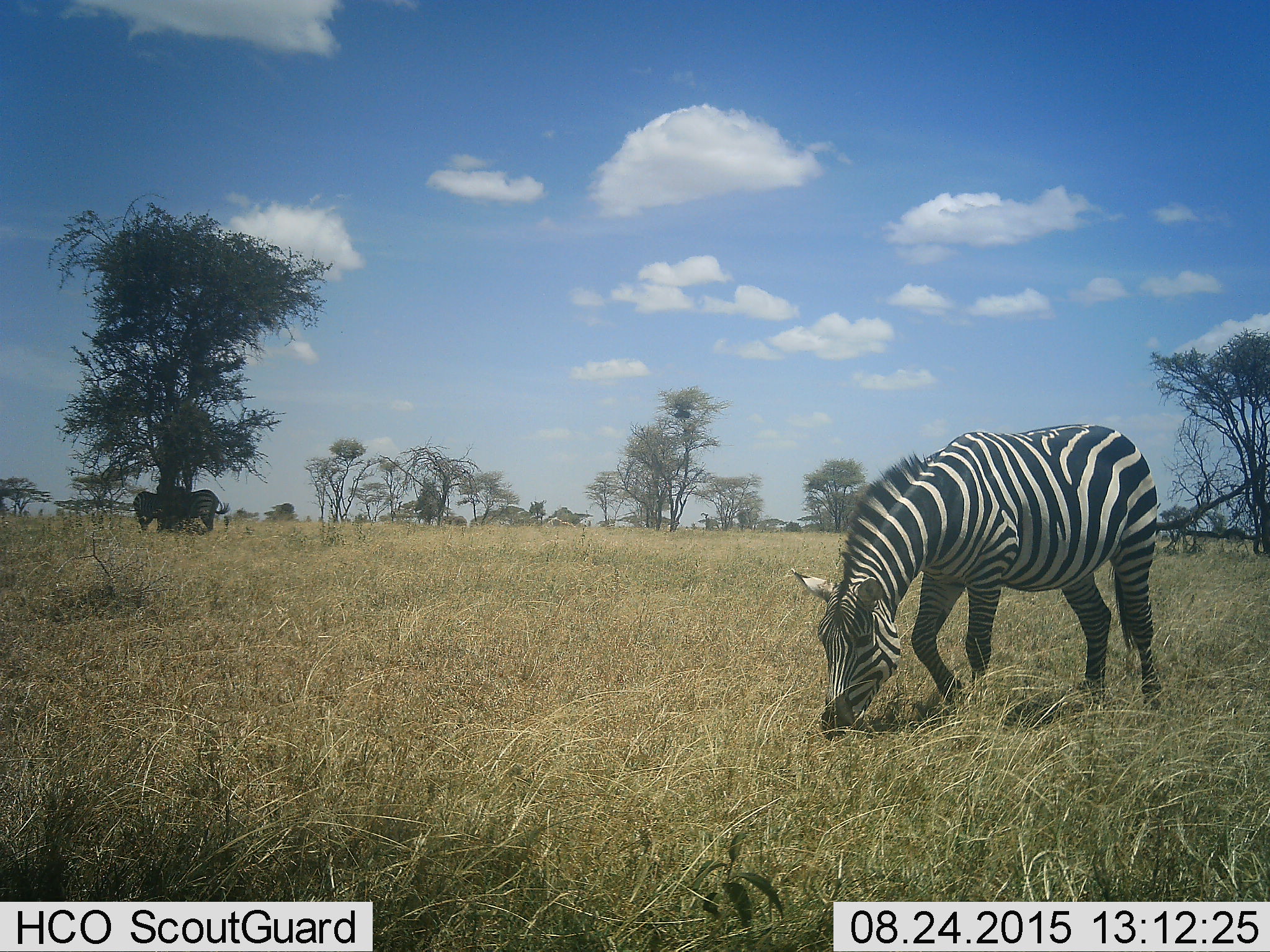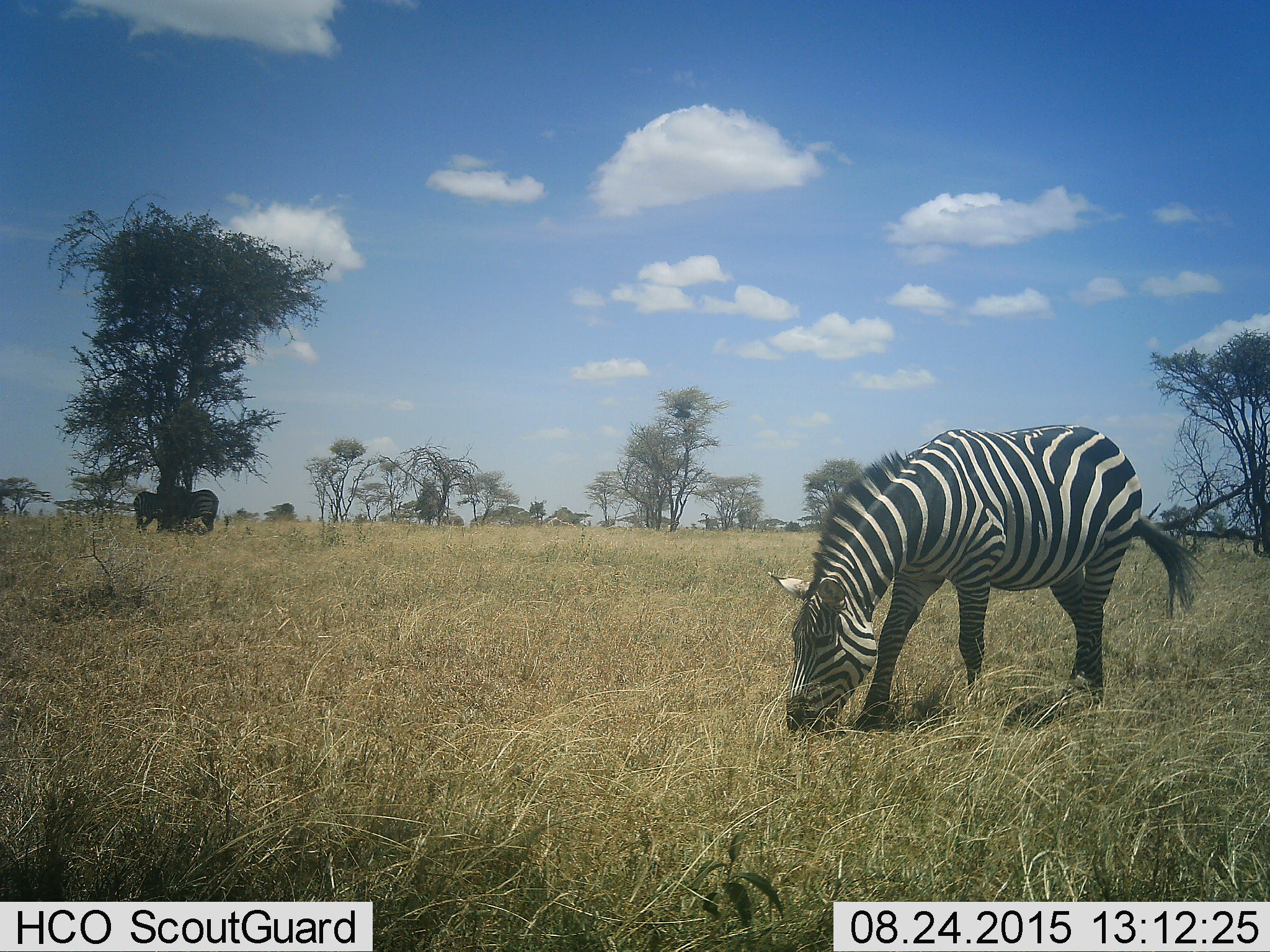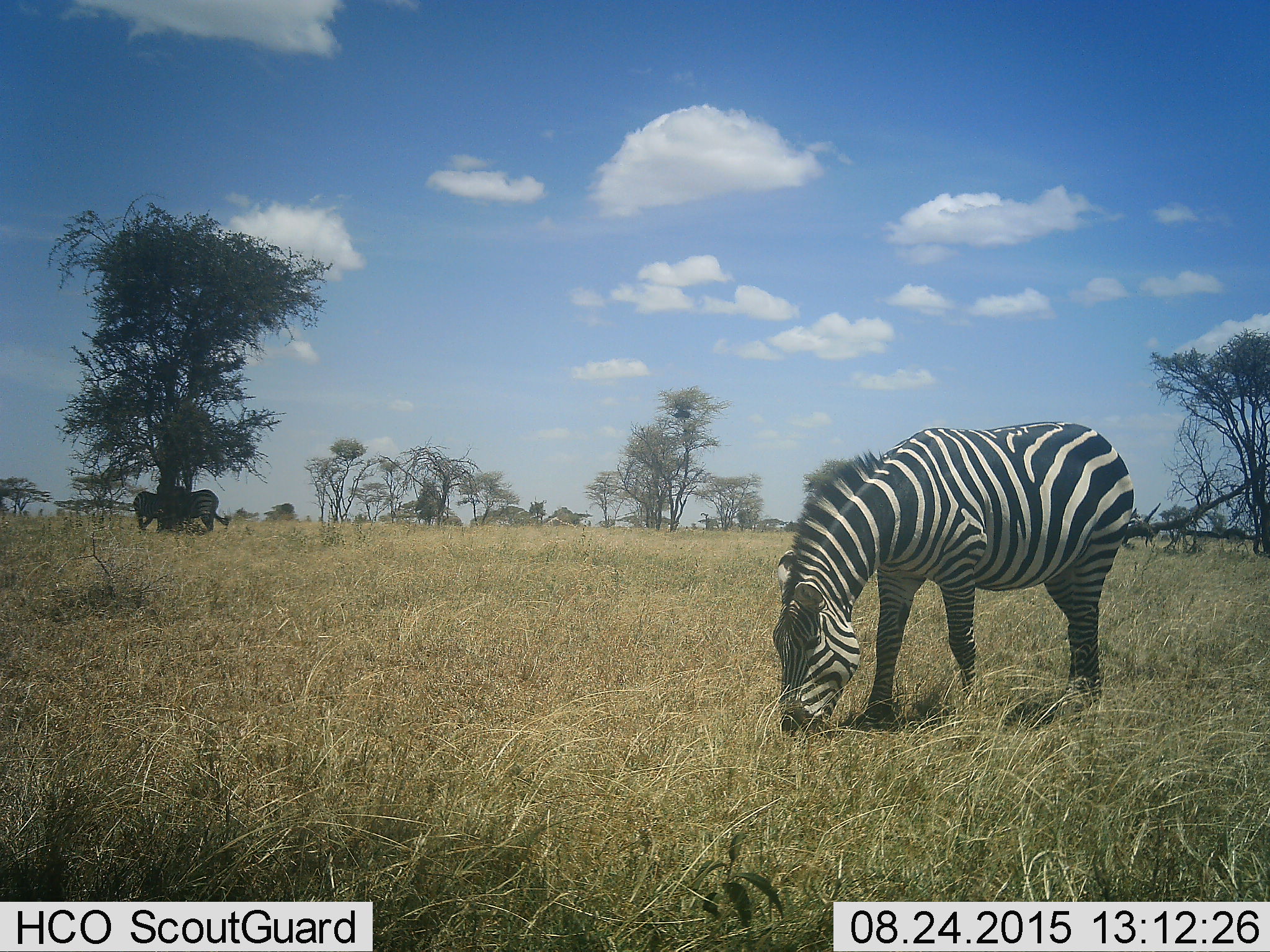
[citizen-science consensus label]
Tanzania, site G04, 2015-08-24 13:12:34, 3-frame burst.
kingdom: Animalia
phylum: Chordata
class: Mammalia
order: Perissodactyla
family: Equidae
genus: Equus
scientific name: Equus quagga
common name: plains zebra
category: zebra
Zebra (plains zebra) (Equus quagga), count 3. Behavior (volunteer vote fractions): standing 60%, resting 10%, moving 5%, interacting 0%. Young present (vote fraction): 0%. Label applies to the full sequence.